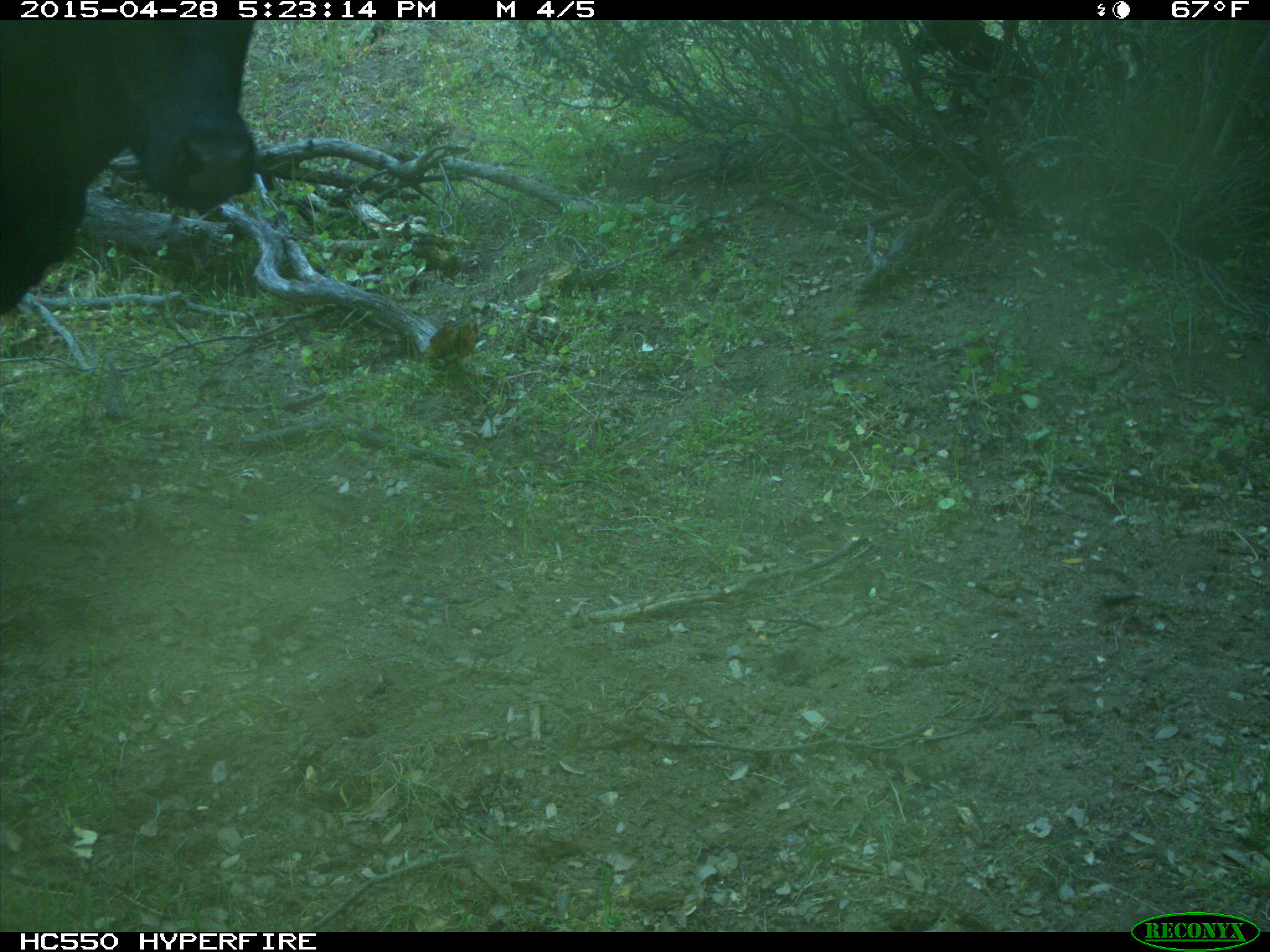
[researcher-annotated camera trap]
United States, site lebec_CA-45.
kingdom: Animalia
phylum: Chordata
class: Mammalia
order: Artiodactyla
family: Bovidae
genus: Bos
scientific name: Bos taurus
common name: domestic cow